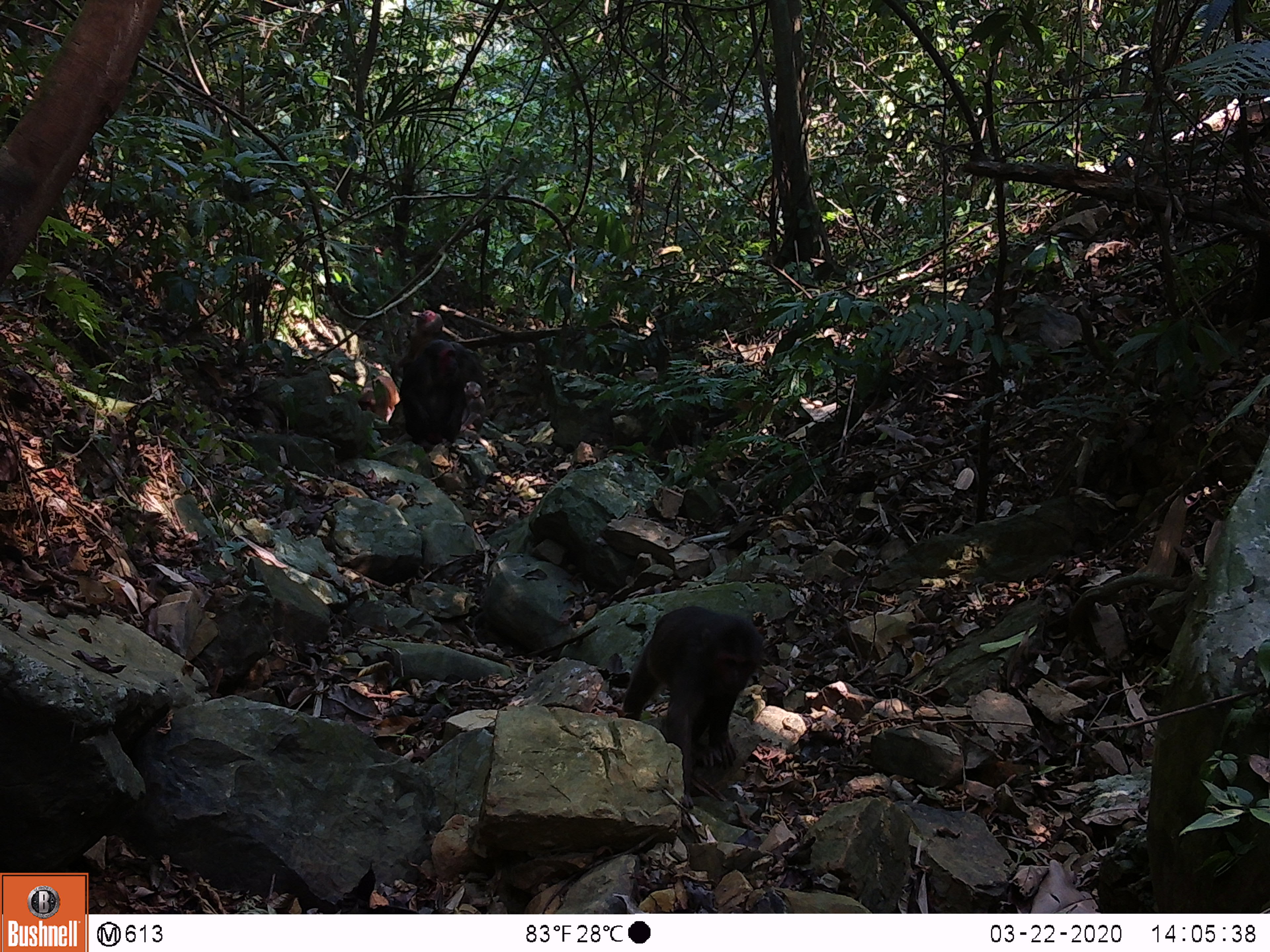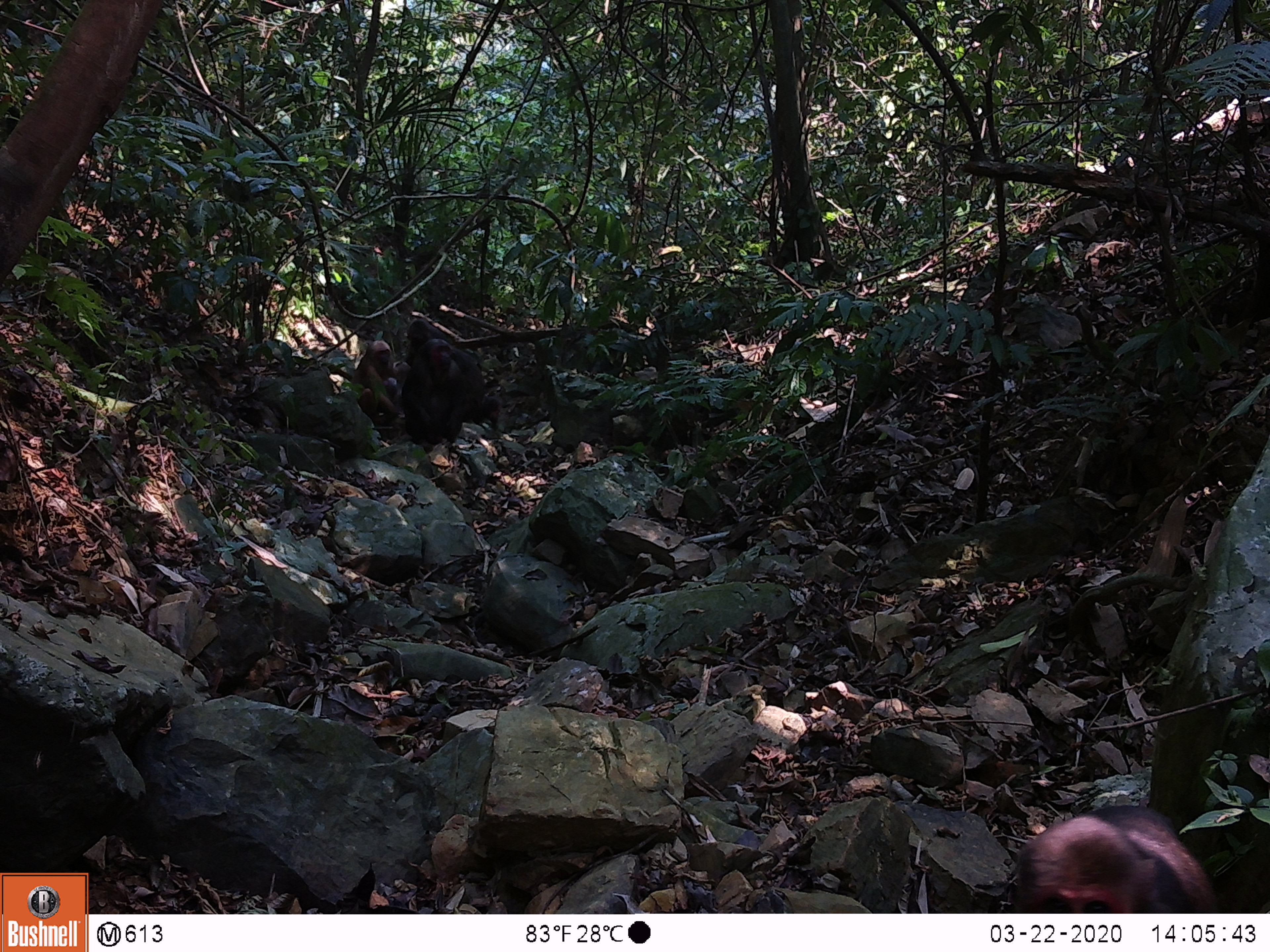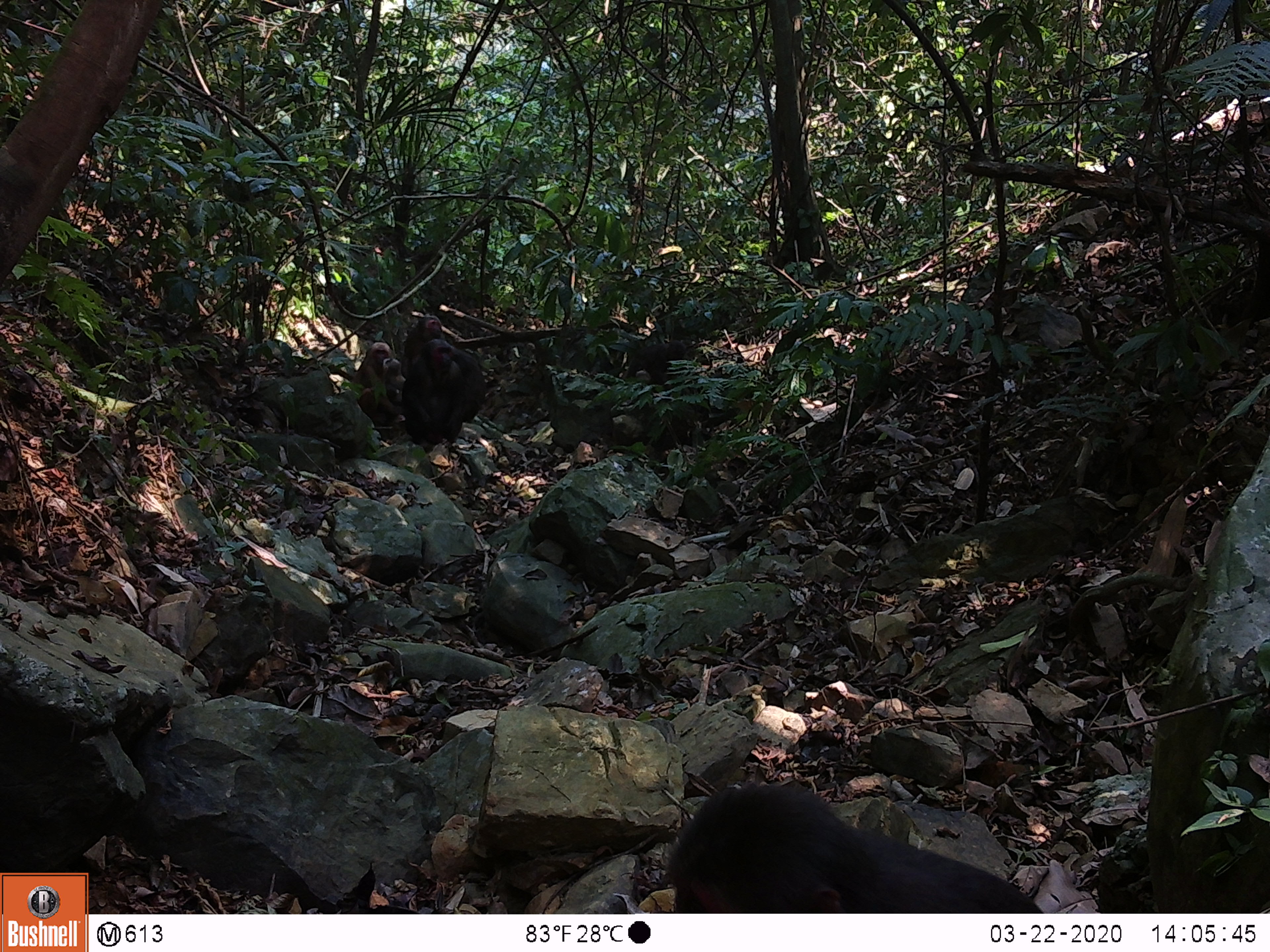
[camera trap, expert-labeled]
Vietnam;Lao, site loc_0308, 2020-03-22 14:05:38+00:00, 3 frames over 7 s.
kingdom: Animalia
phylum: Chordata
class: Mammalia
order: Primates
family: Cercopithecidae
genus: Macaca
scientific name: Macaca arctoides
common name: stump-tailed macaque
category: stump tailed macaque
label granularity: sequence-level